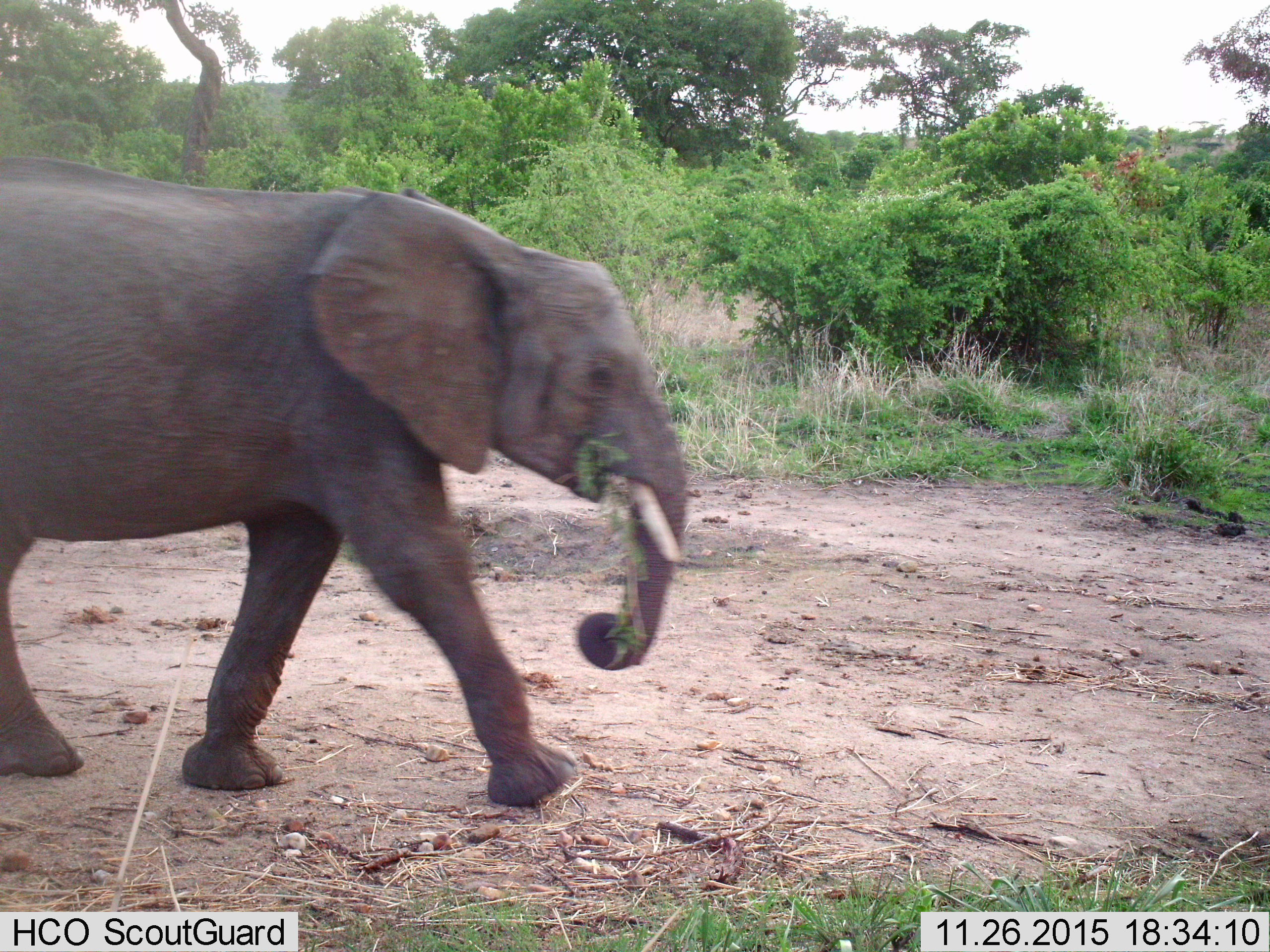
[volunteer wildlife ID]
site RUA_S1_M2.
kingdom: Animalia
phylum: Chordata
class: Mammalia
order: Proboscidea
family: Elephantidae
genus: Loxodonta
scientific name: Loxodonta africana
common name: african bush elephant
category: elephant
Elephant (african bush elephant) (Loxodonta africana), count 1. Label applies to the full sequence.